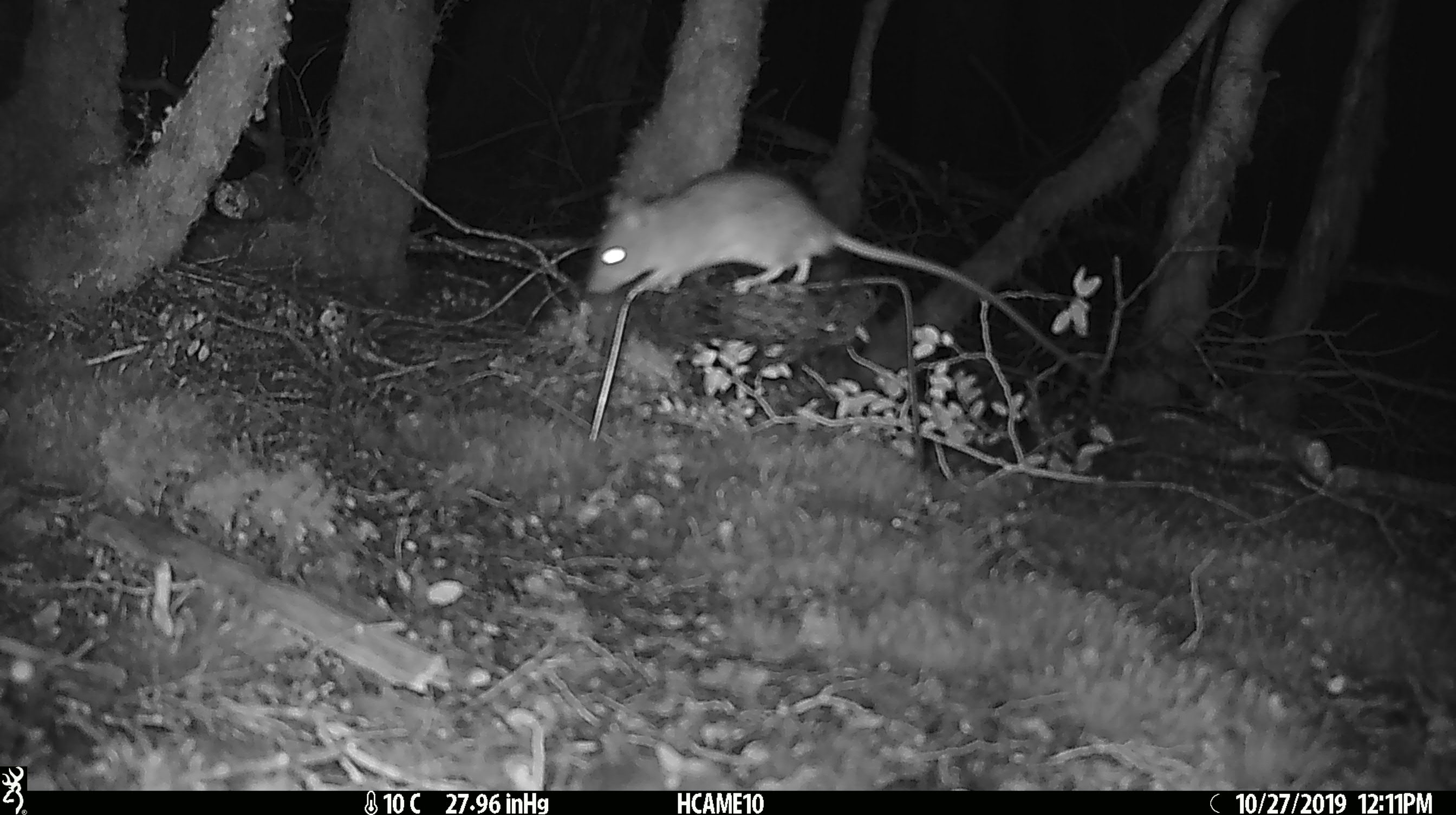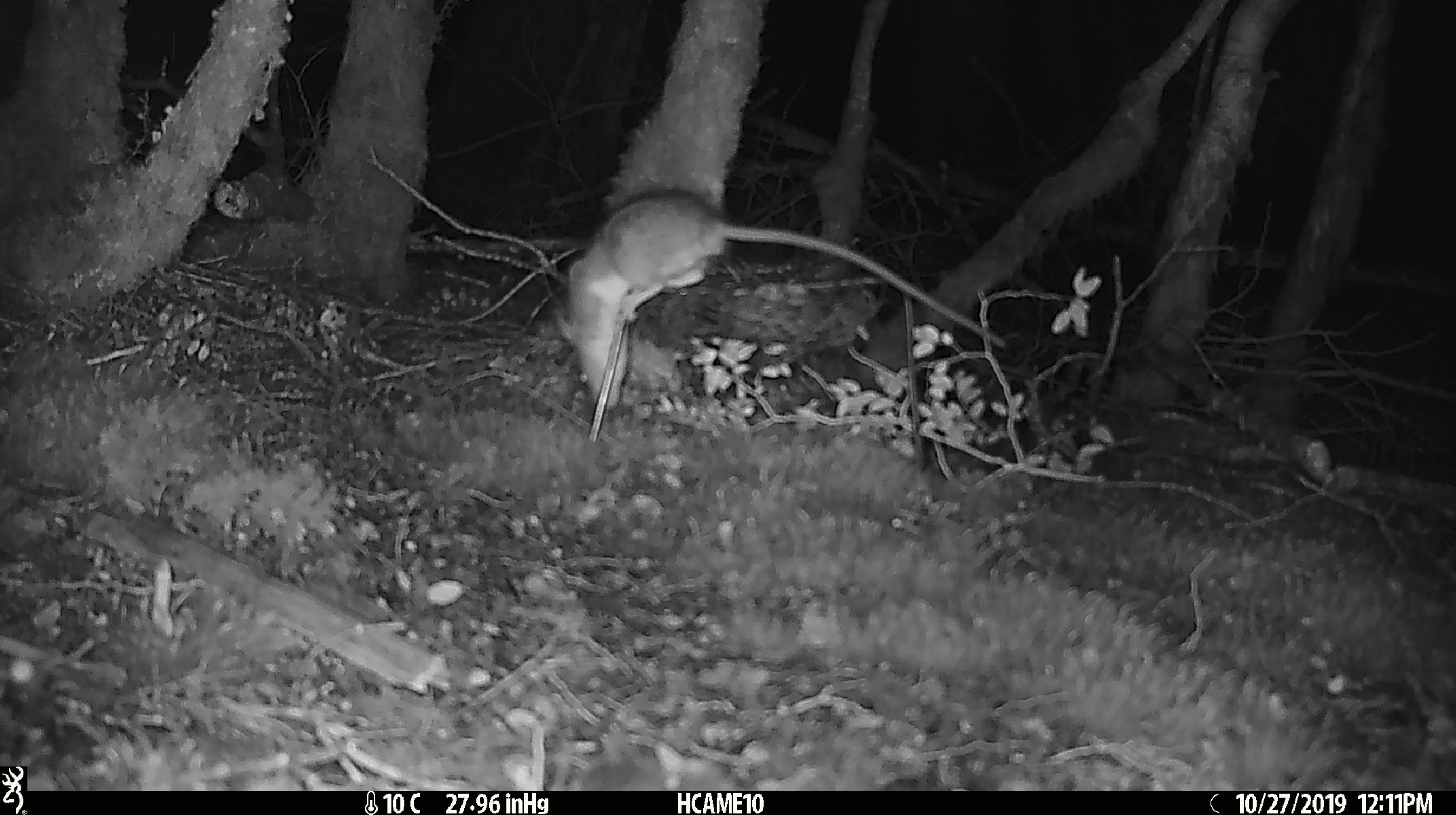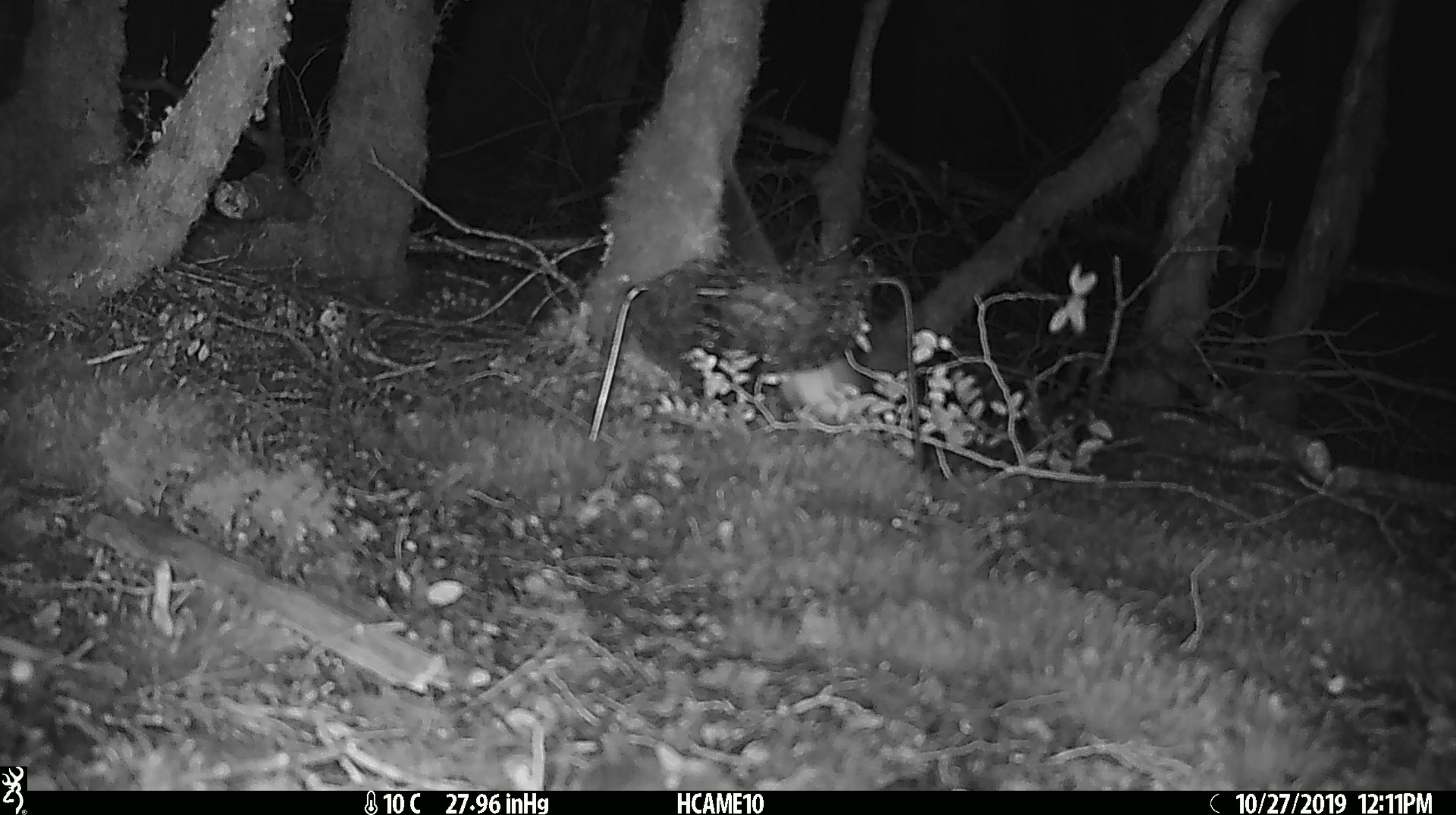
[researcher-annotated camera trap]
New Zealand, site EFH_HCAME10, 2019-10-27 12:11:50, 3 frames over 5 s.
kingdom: Animalia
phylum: Chordata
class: Mammalia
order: Rodentia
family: Muridae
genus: Mus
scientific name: Mus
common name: mouse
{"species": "mouse (Mus)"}